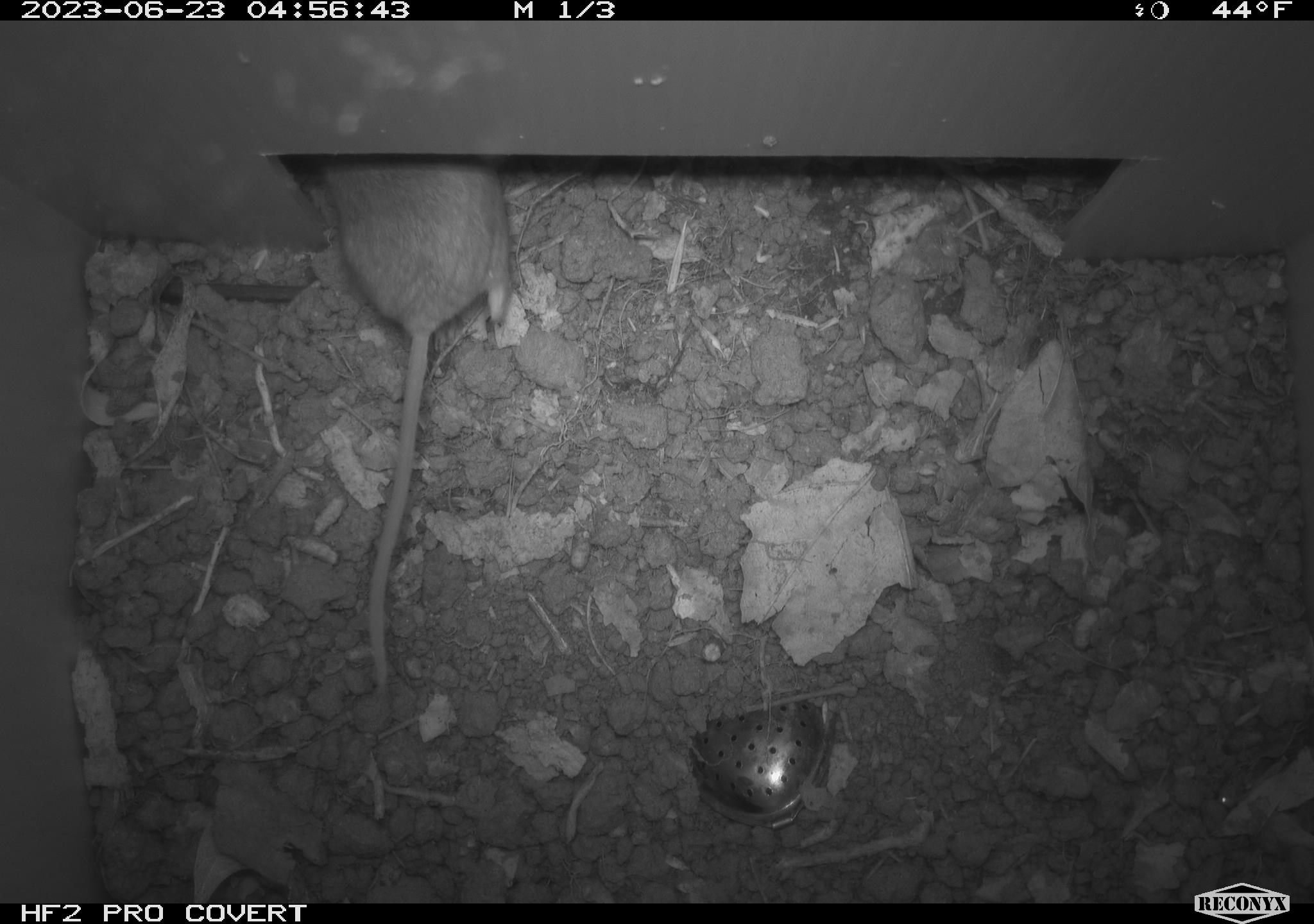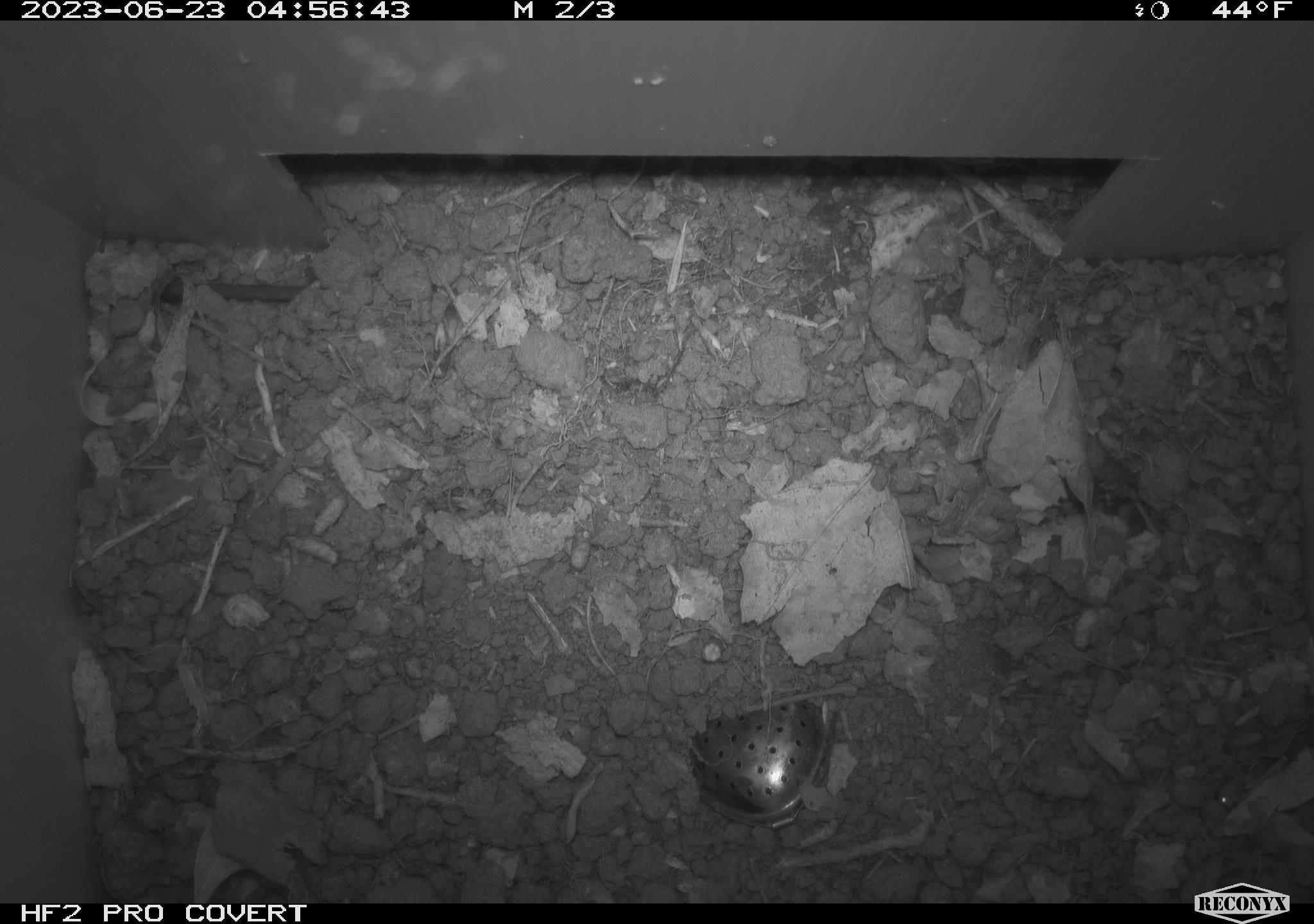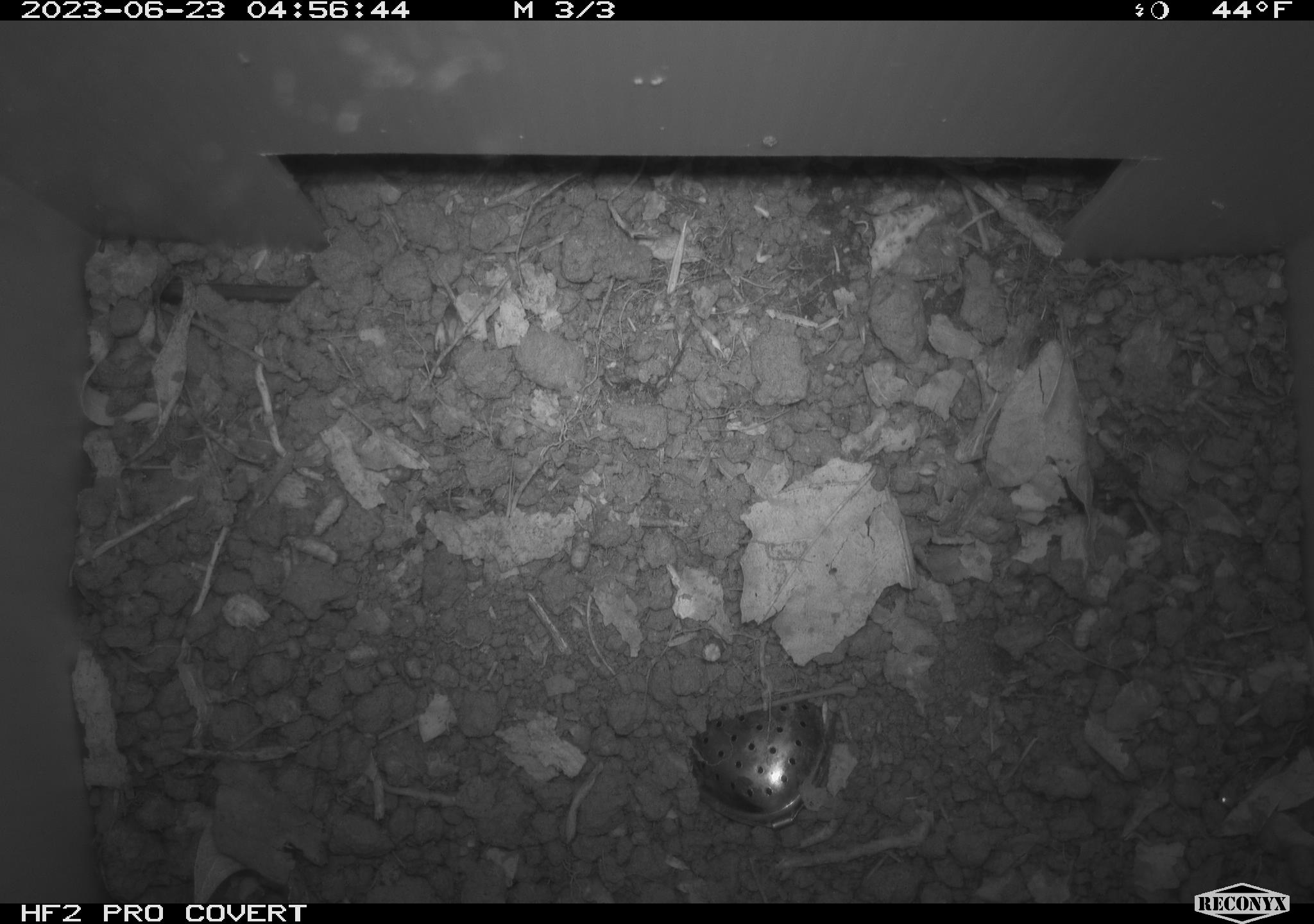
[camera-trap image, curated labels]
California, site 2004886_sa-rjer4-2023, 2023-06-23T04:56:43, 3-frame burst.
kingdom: Animalia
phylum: Chordata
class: Mammalia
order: Rodentia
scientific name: Rodentia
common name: mouse species